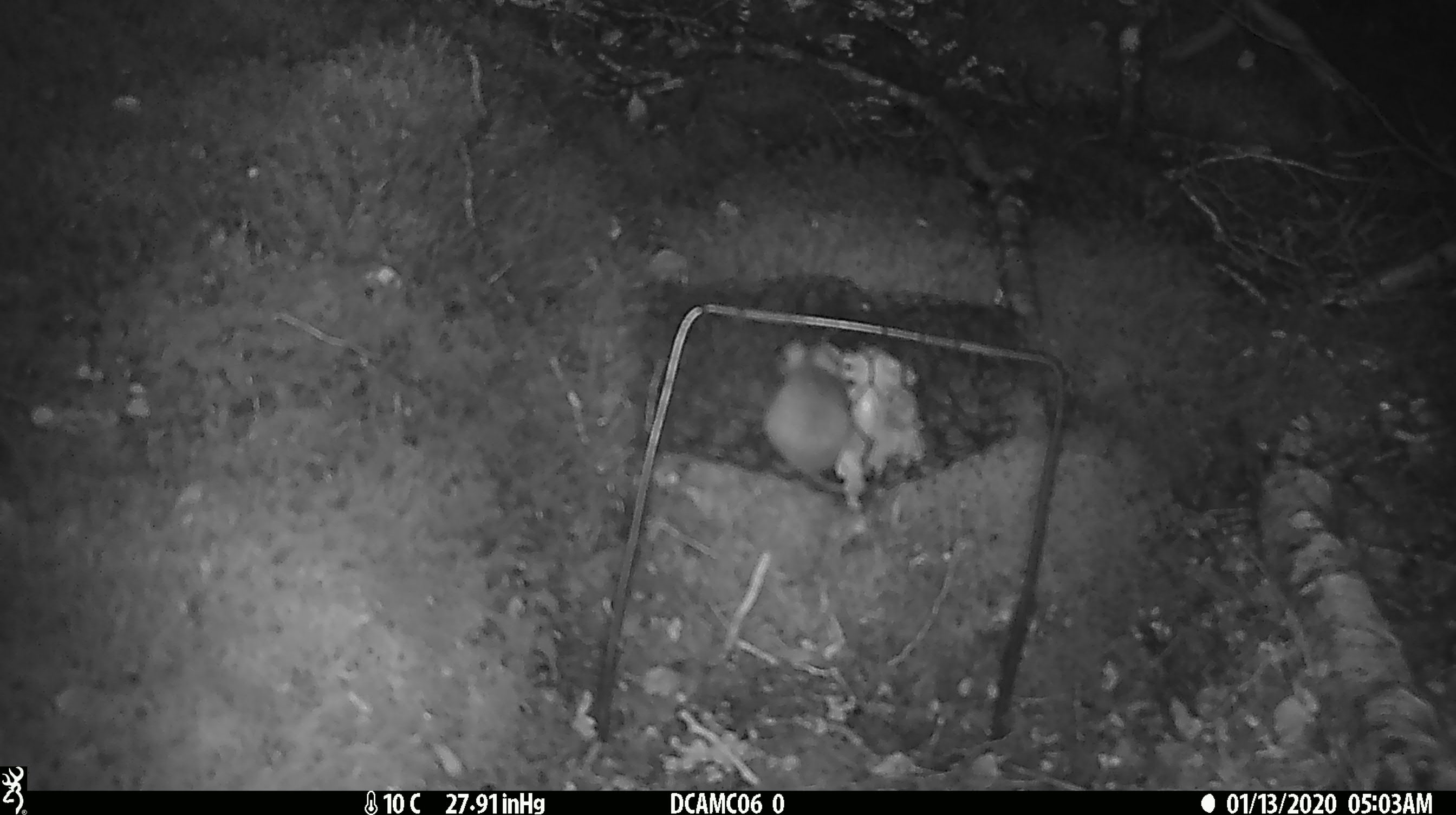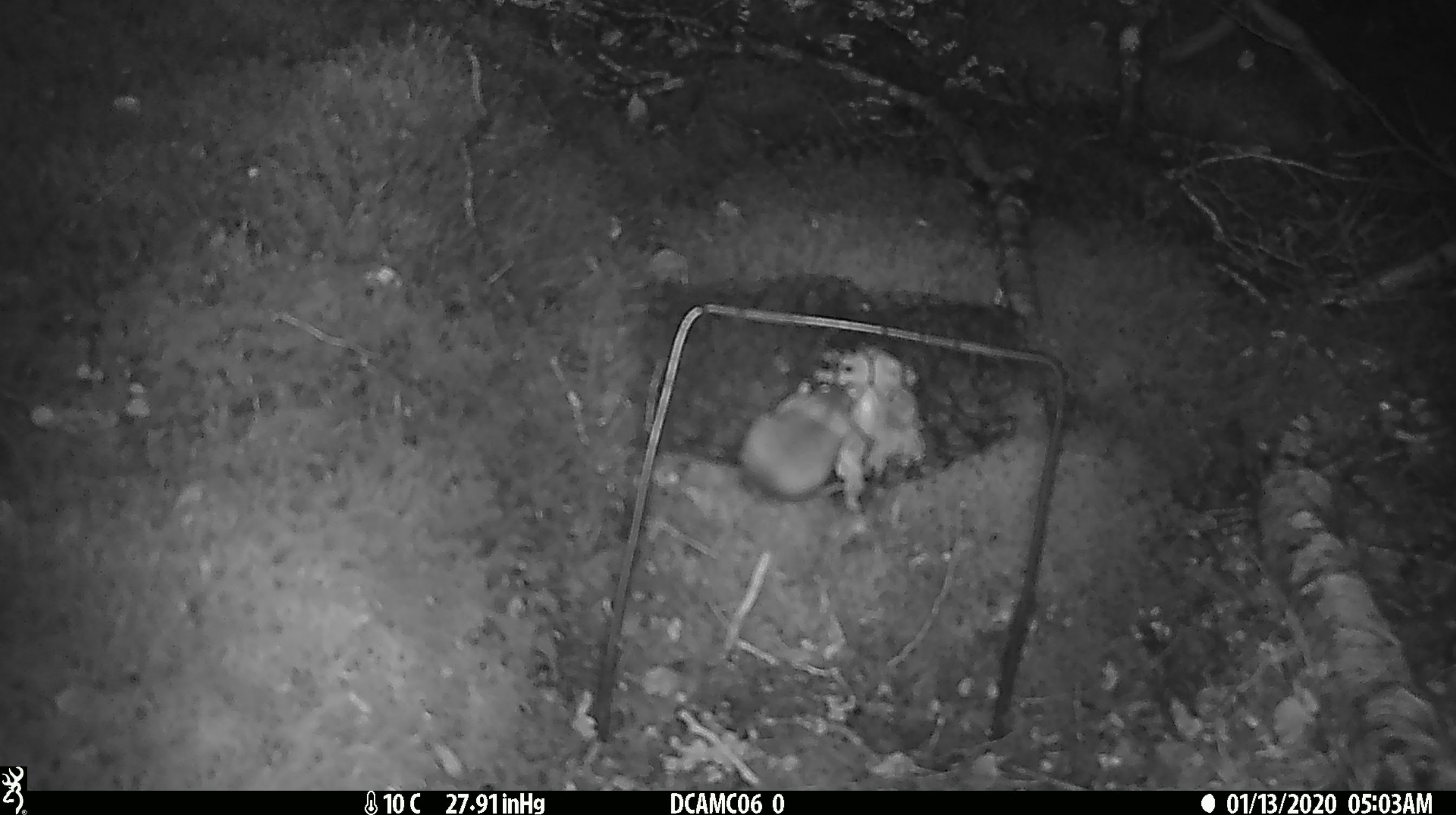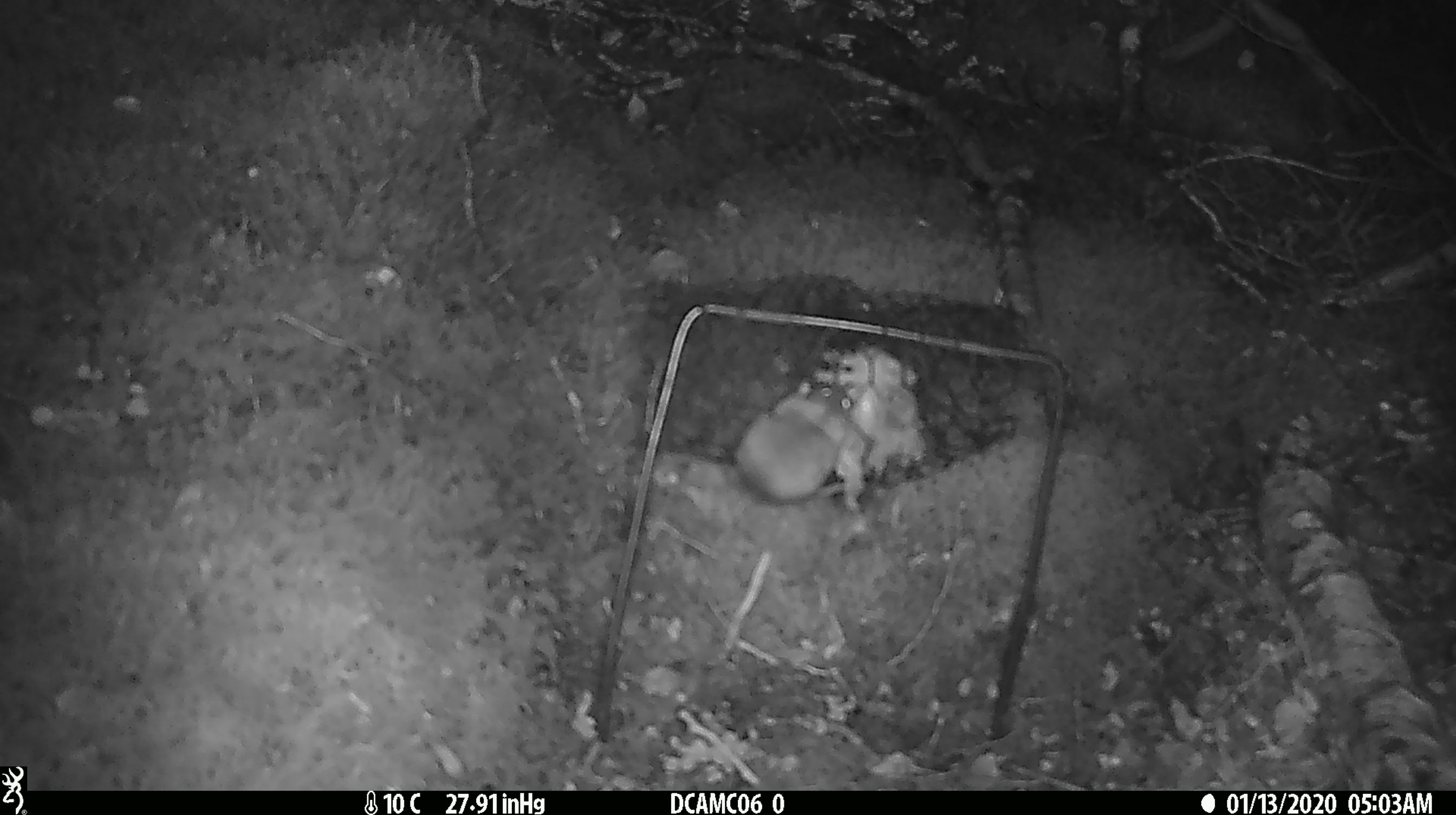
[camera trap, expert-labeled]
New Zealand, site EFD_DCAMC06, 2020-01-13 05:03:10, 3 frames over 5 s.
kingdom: Animalia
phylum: Chordata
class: Mammalia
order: Rodentia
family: Muridae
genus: Mus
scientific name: Mus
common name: mouse